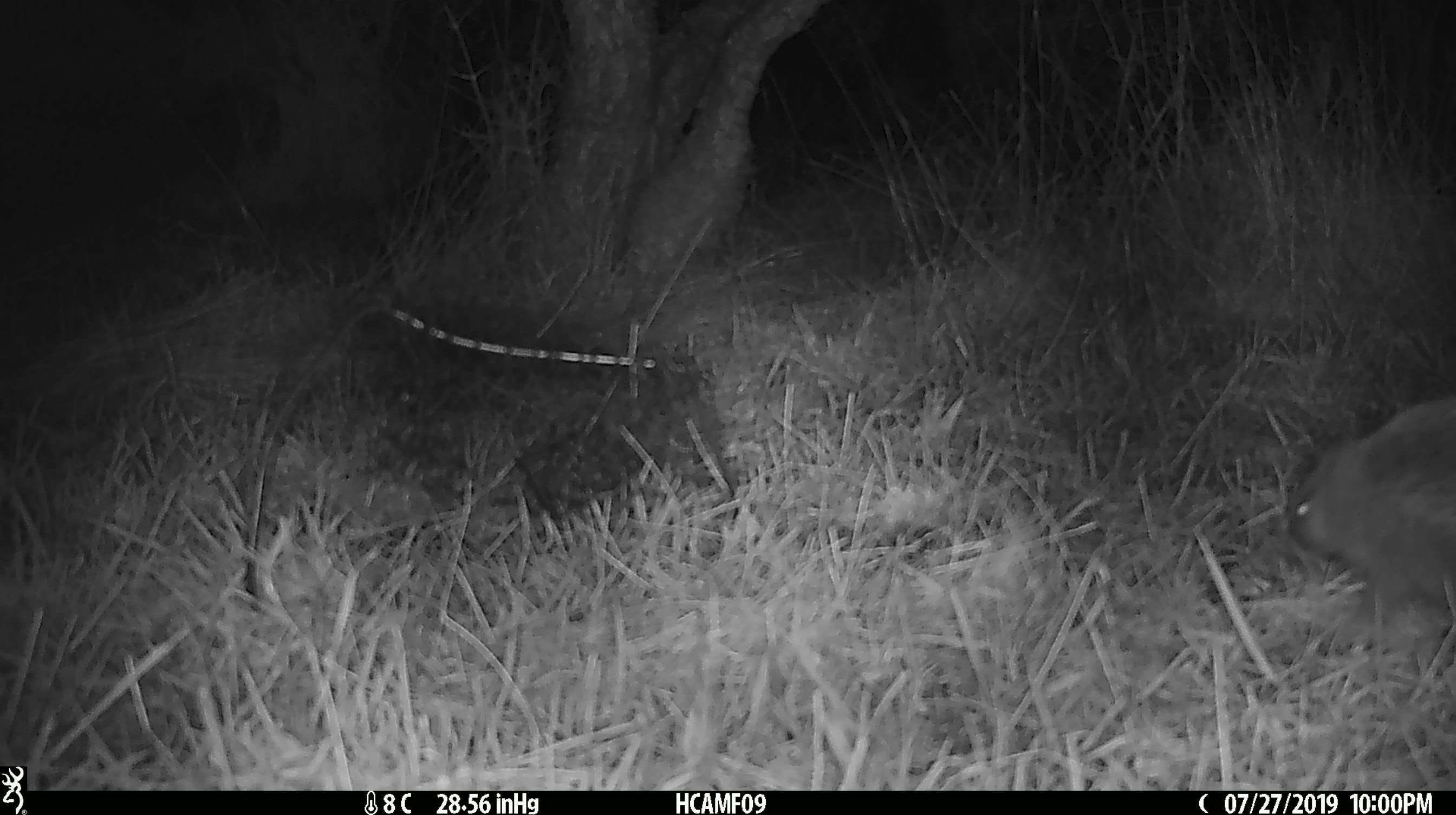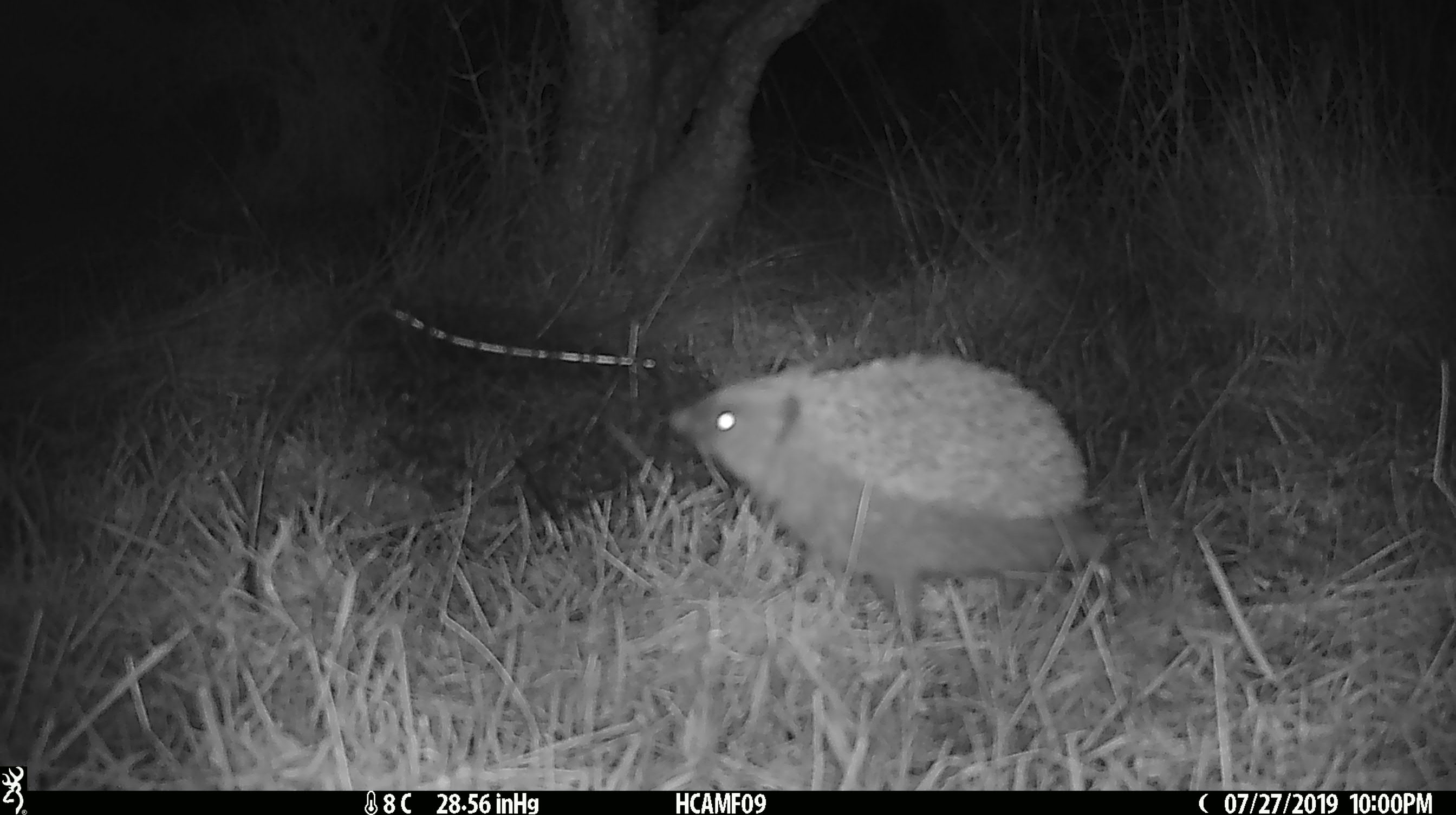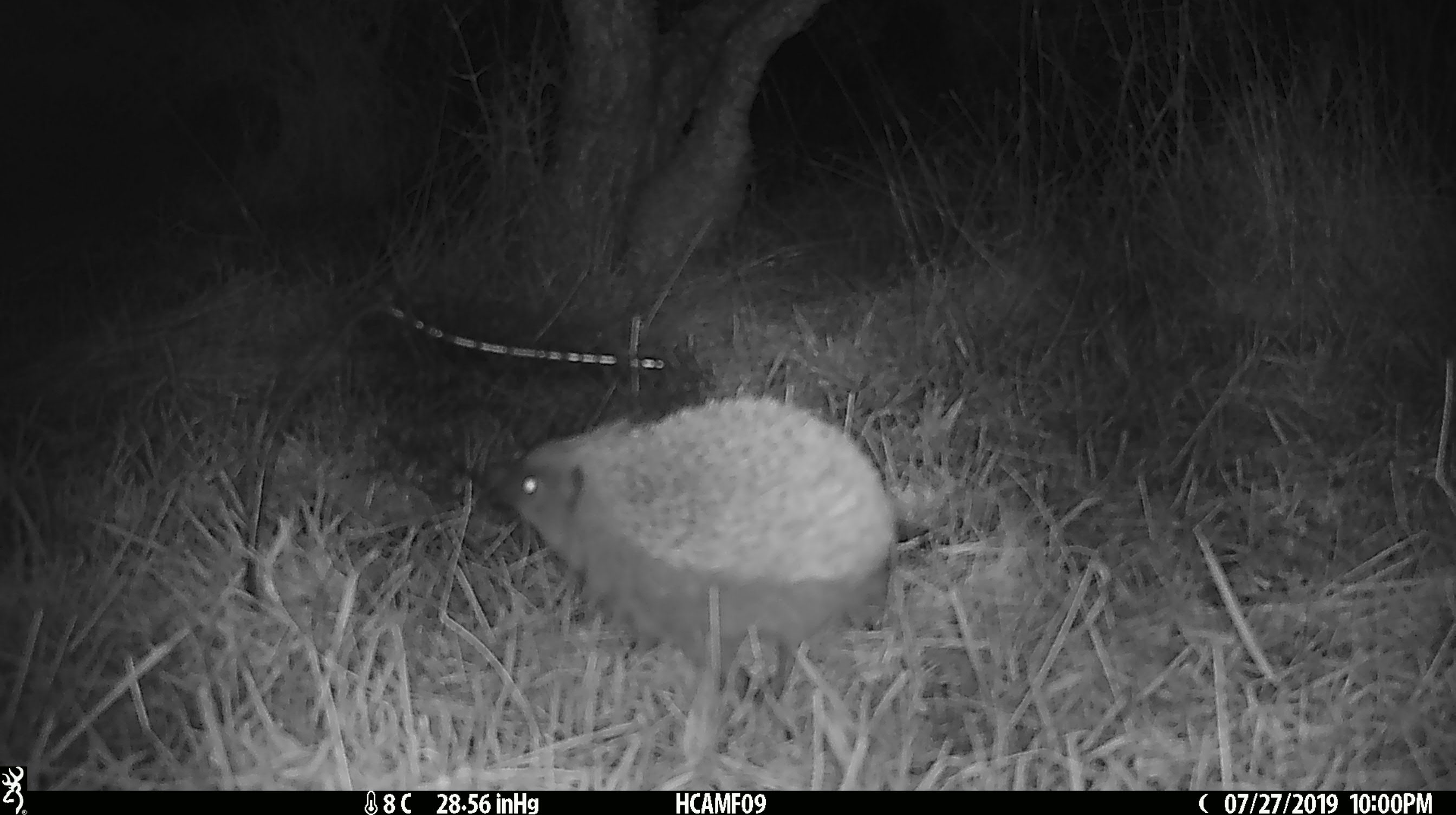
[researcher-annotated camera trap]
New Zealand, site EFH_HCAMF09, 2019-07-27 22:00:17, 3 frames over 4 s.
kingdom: Animalia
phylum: Chordata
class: Mammalia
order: Eulipotyphla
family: Erinaceidae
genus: Erinaceus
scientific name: Erinaceus europaeus europaeus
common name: european hedgehog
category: hedgehog